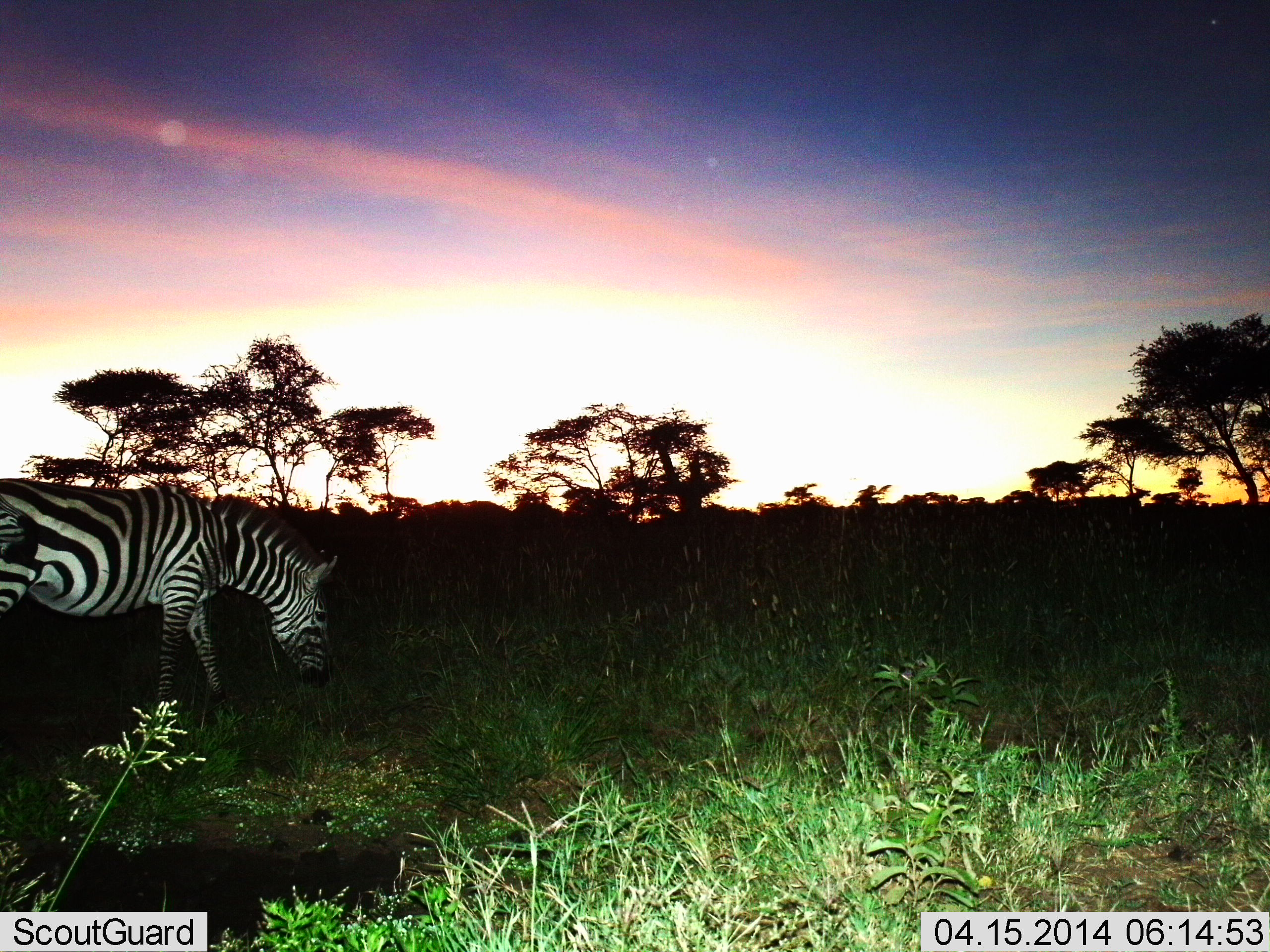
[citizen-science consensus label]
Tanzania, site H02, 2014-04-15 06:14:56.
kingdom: Animalia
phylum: Chordata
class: Mammalia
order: Perissodactyla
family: Equidae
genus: Equus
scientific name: Equus quagga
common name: plains zebra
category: zebra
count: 1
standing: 30%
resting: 0%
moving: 10%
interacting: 0%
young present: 0%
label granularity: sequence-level